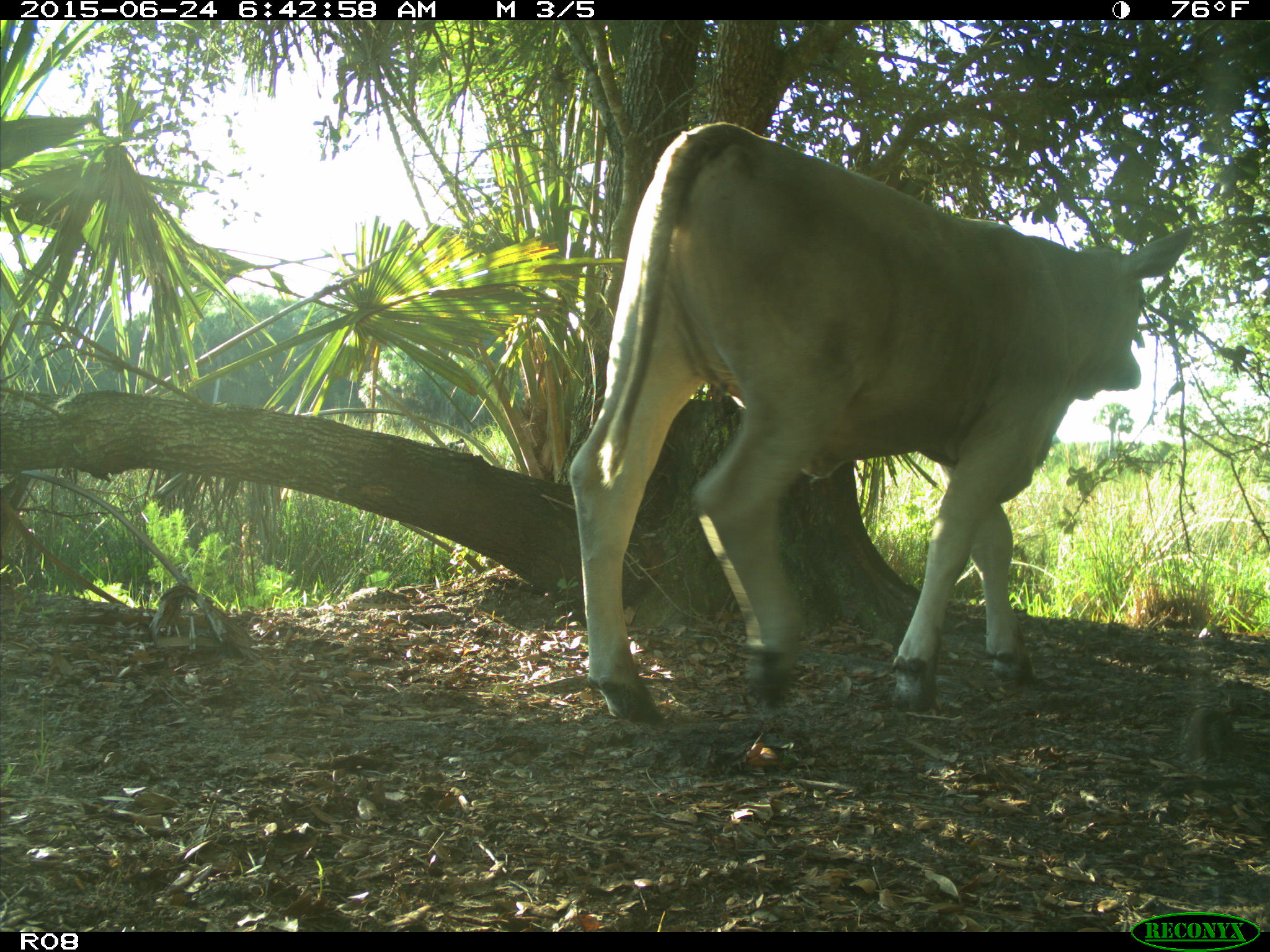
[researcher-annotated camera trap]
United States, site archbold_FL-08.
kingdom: Animalia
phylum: Chordata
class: Mammalia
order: Artiodactyla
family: Bovidae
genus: Bos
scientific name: Bos taurus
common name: domestic cow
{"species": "Bos taurus (domestic cow)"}